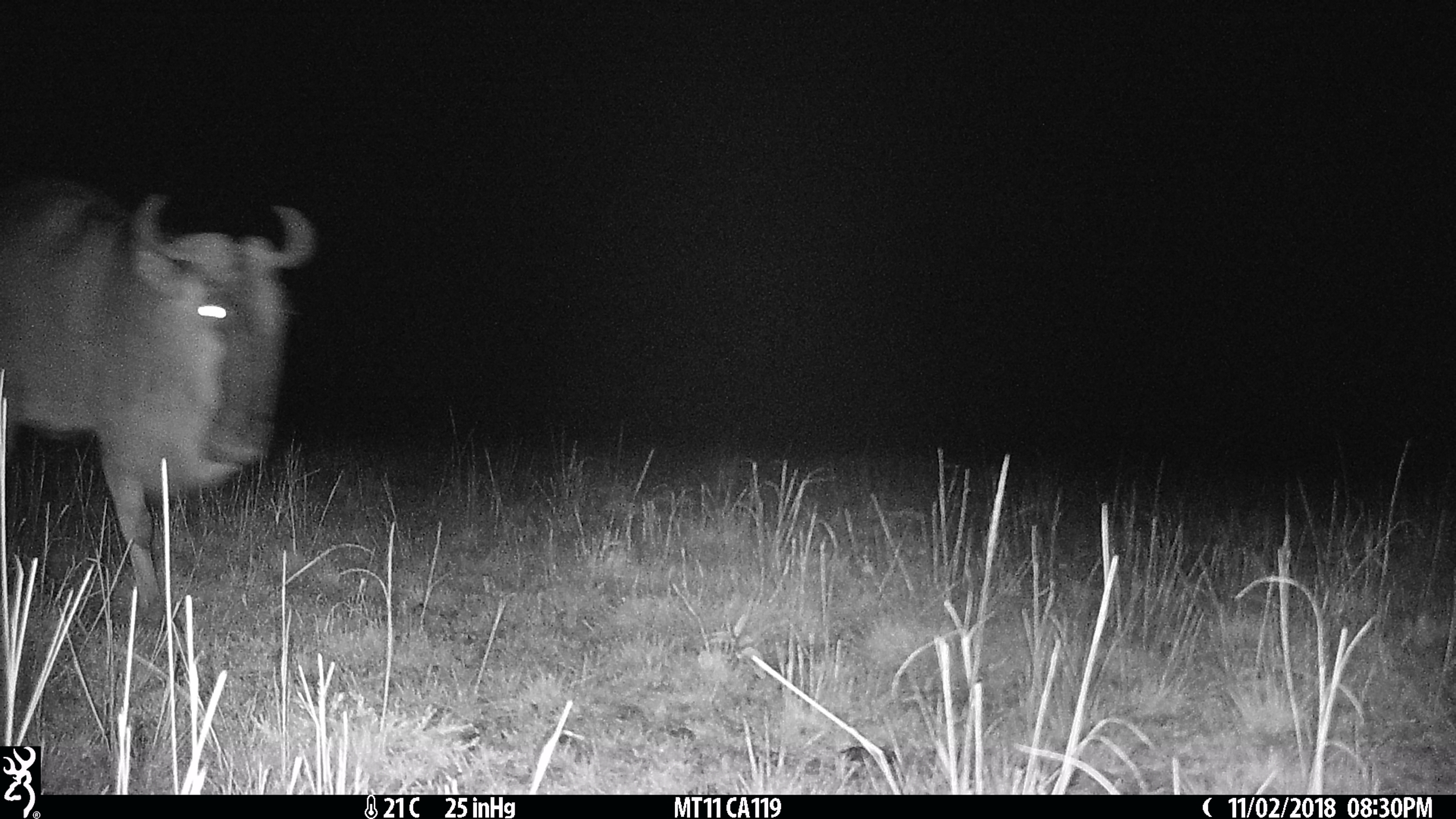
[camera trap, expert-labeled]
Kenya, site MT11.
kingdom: Animalia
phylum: Chordata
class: Mammalia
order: Artiodactyla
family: Bovidae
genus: Connochaetes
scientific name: Connochaetes taurinus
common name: blue wildebeest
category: wildebeest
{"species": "wildebeest (blue wildebeest) (Connochaetes taurinus)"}